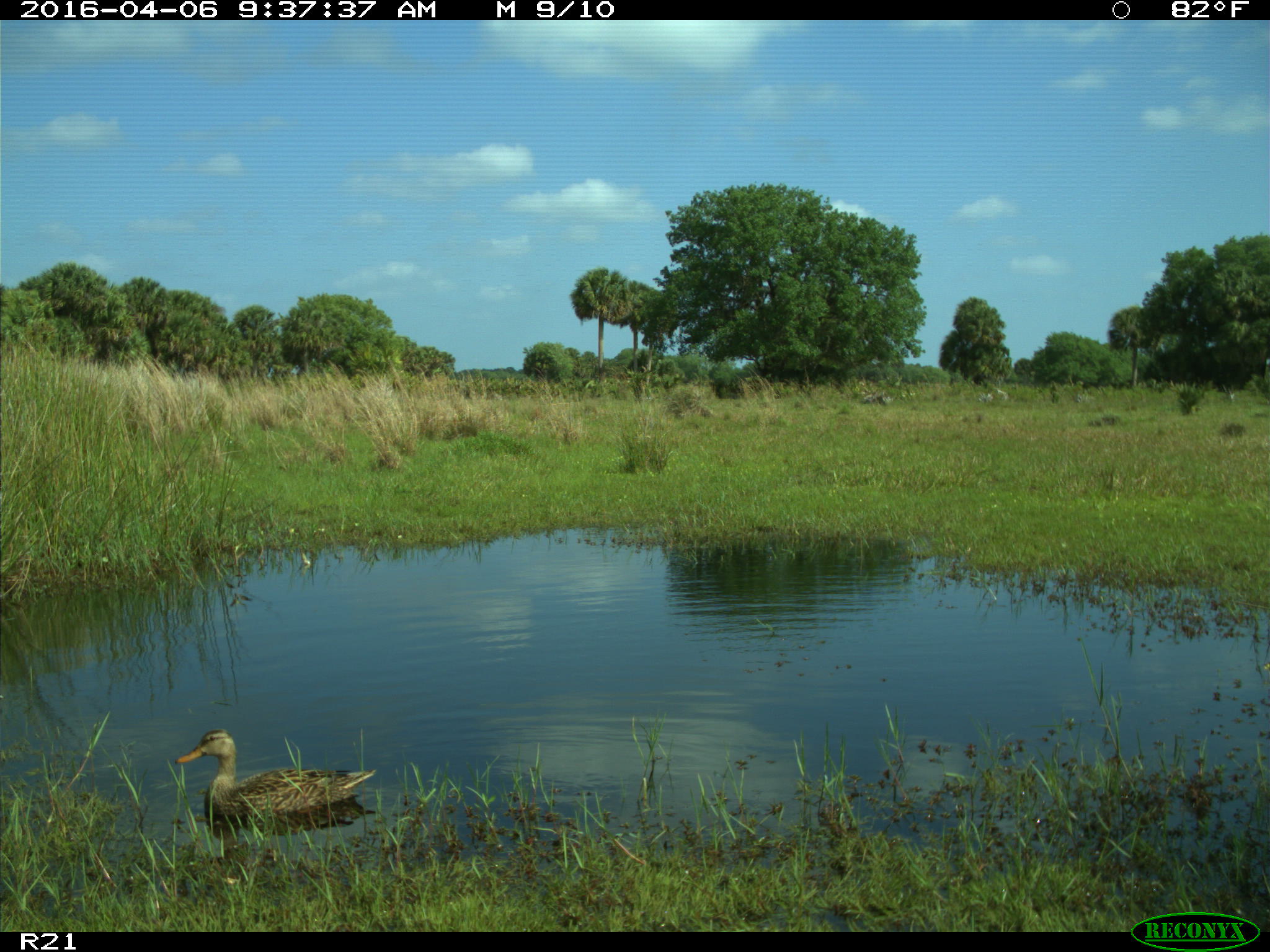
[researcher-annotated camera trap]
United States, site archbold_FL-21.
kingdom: Animalia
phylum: Chordata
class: Aves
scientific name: Aves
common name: birds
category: unidentified bird